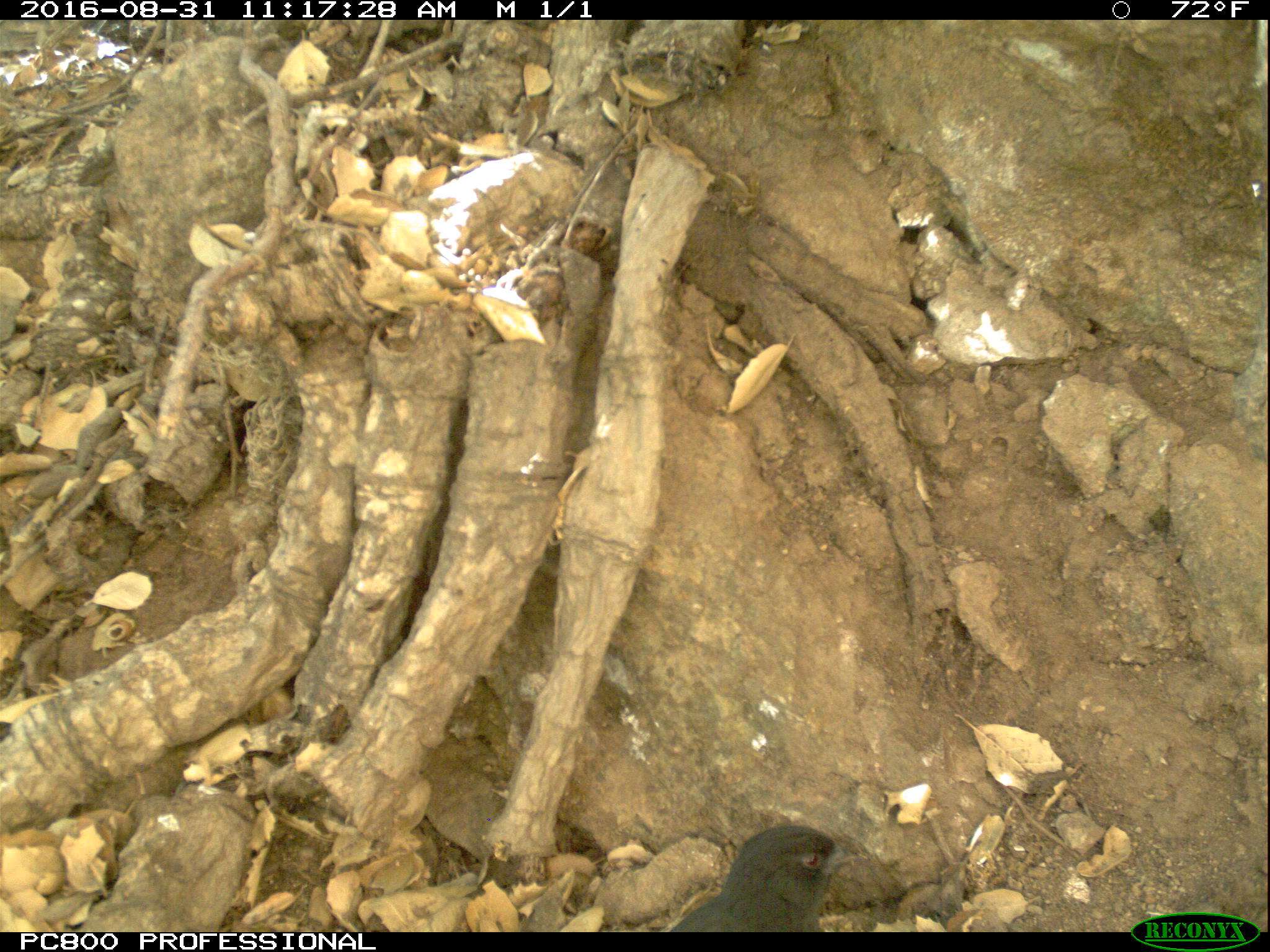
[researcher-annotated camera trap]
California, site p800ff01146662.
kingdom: Animalia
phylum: Chordata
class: Aves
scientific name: Aves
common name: bird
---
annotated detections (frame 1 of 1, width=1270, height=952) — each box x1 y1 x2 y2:
bird: 670 825 866 932